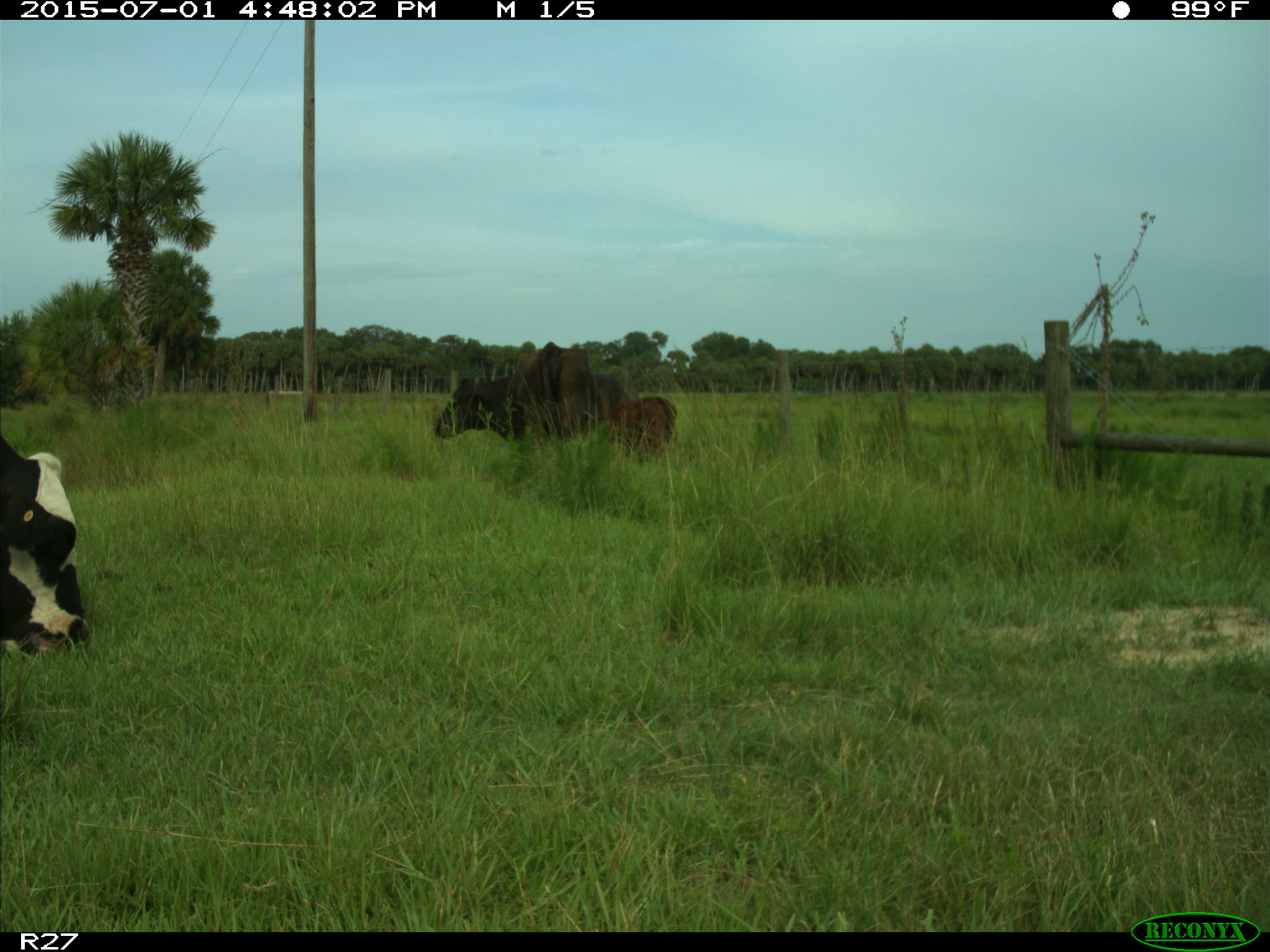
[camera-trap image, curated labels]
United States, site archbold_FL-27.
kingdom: Animalia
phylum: Chordata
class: Mammalia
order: Artiodactyla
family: Bovidae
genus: Bos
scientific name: Bos taurus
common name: domestic cow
Bos taurus (domestic cow).